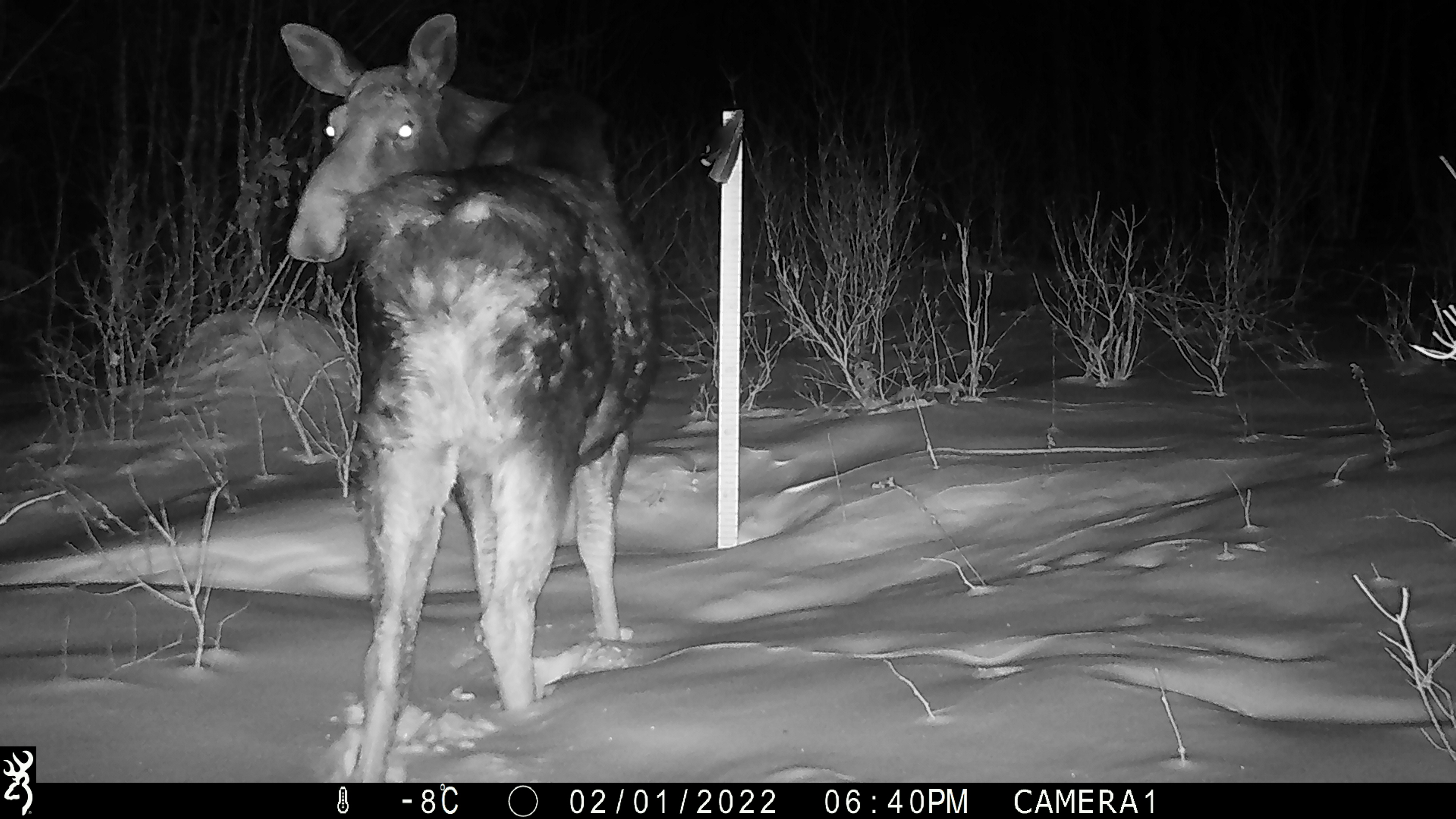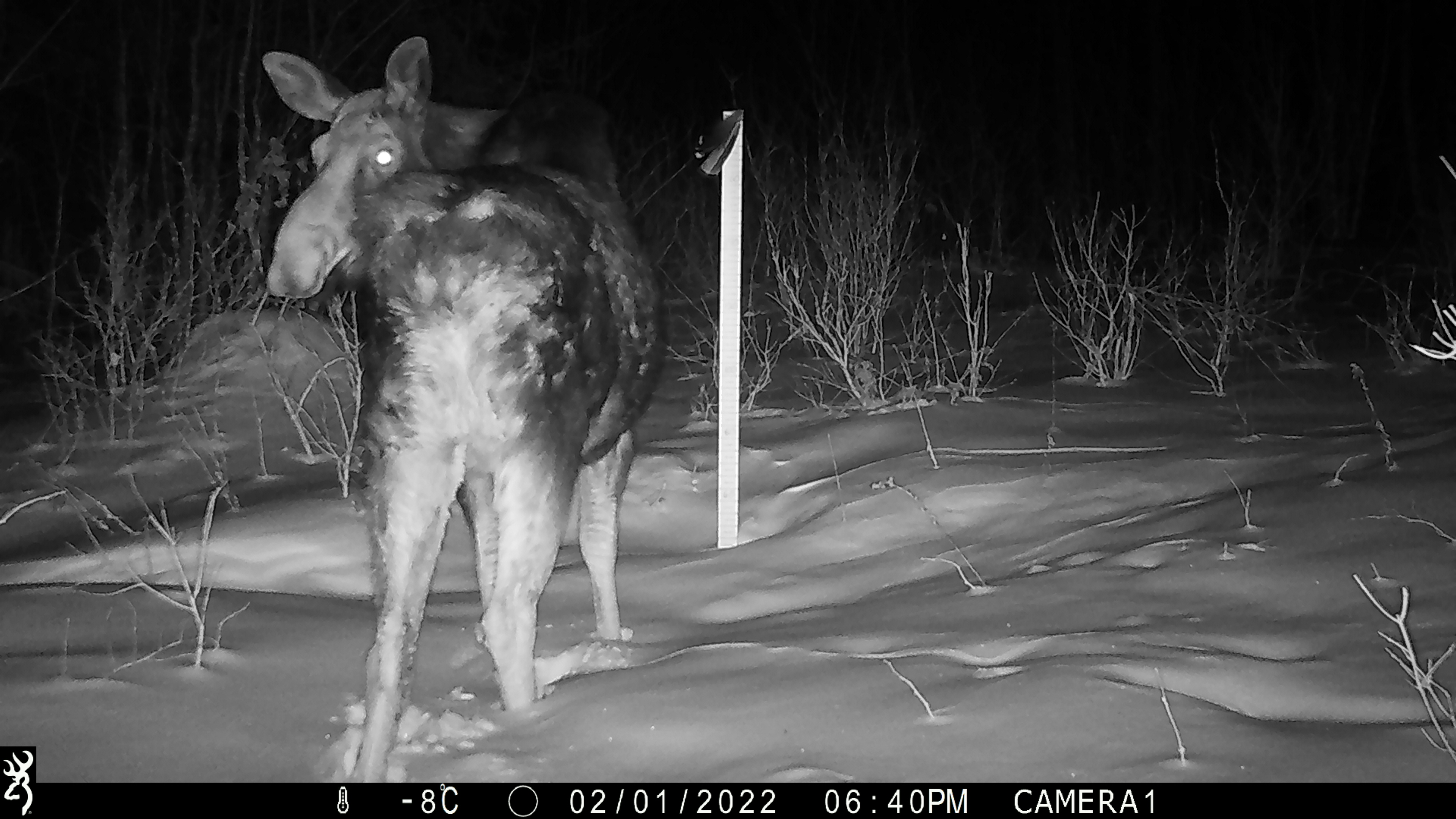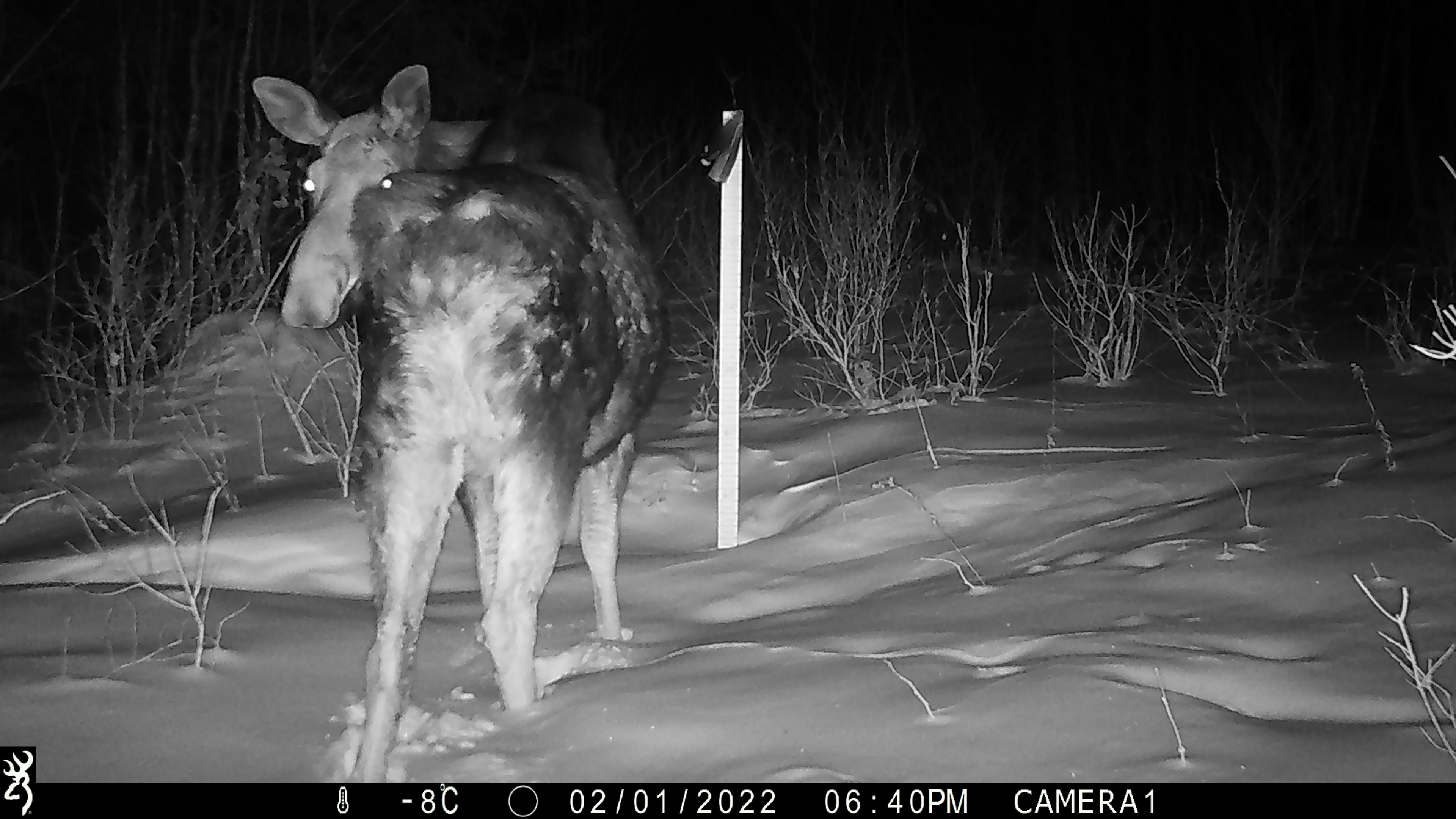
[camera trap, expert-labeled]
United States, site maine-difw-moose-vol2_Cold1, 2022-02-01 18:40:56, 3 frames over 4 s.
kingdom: Animalia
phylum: Chordata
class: Mammalia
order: Artiodactyla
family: Cervidae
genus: Alces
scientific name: Alces alces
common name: moose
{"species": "moose (Alces alces)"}